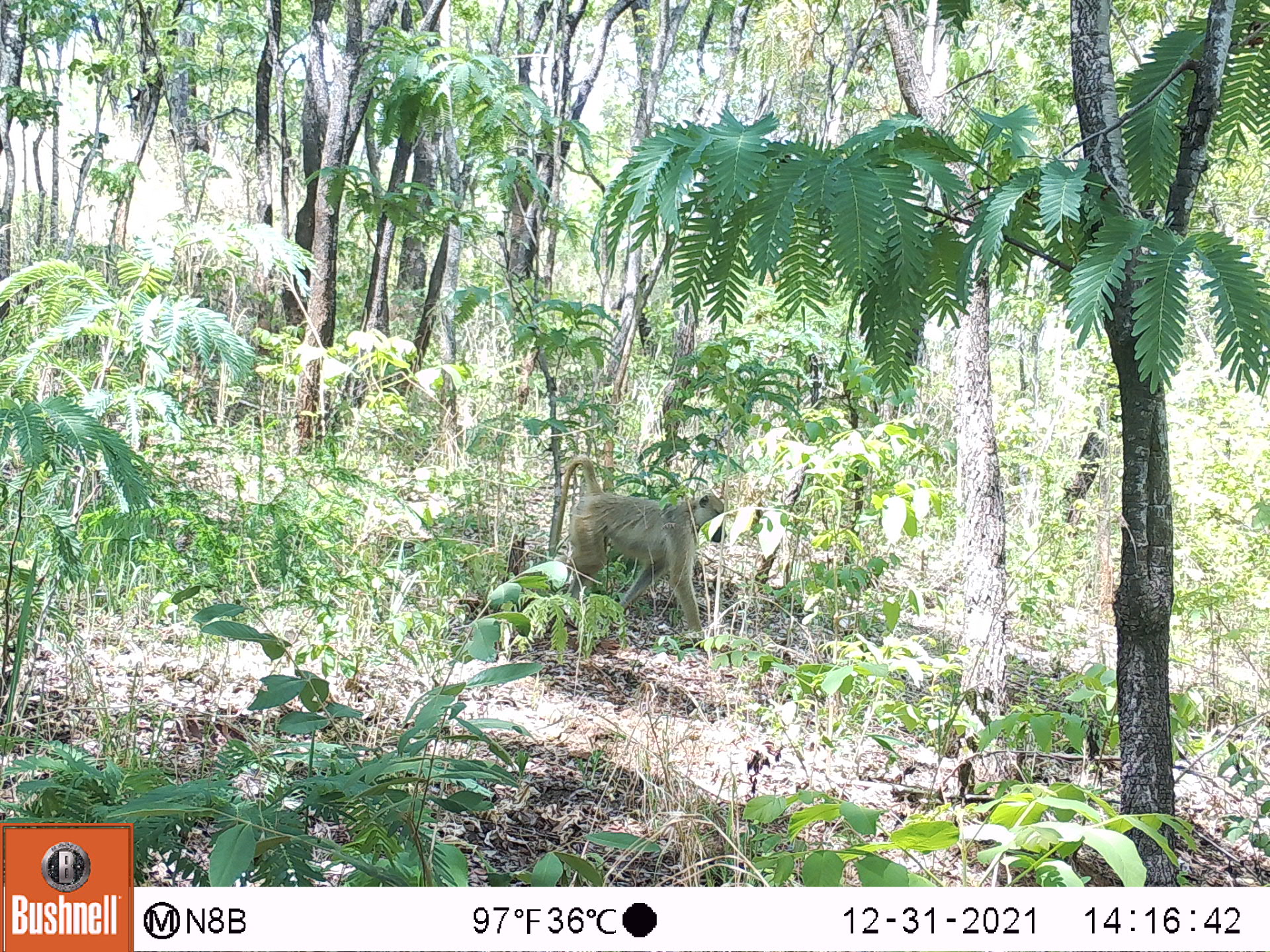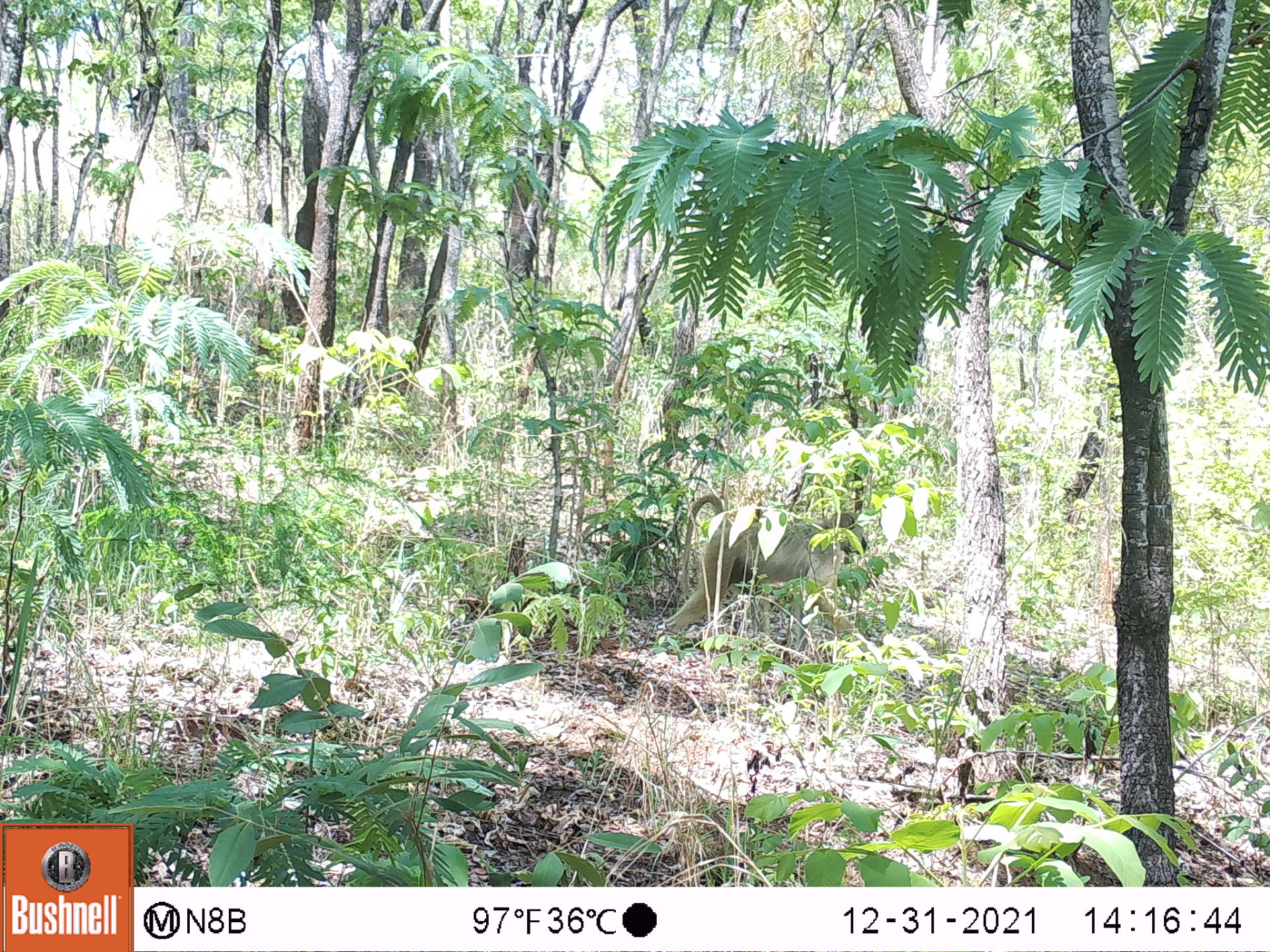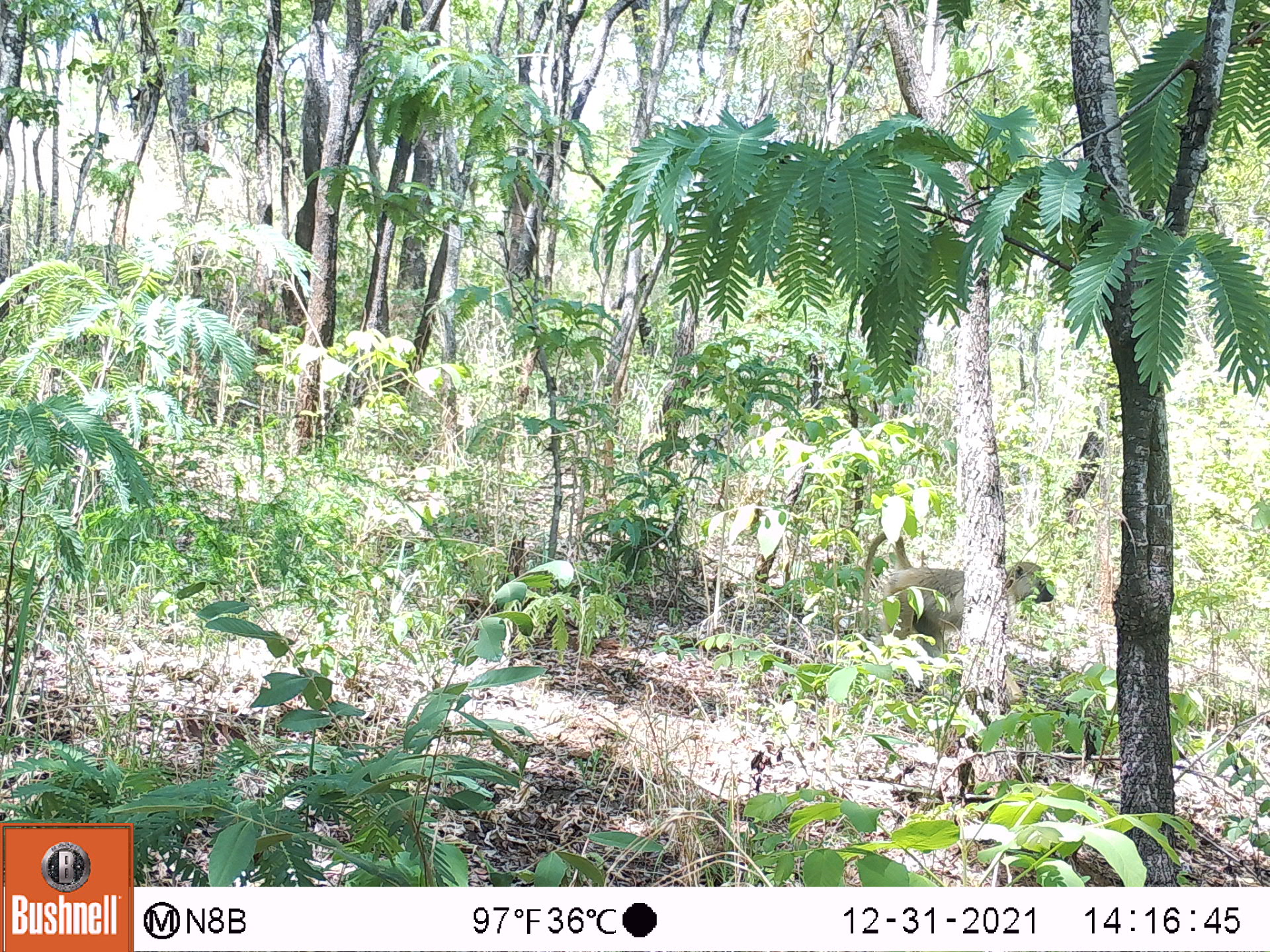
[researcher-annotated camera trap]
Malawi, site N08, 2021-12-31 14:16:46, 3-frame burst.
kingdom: Animalia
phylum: Chordata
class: Mammalia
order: Primates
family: Cercopithecidae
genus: Papio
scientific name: Papio cynocephalus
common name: yellow baboon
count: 1